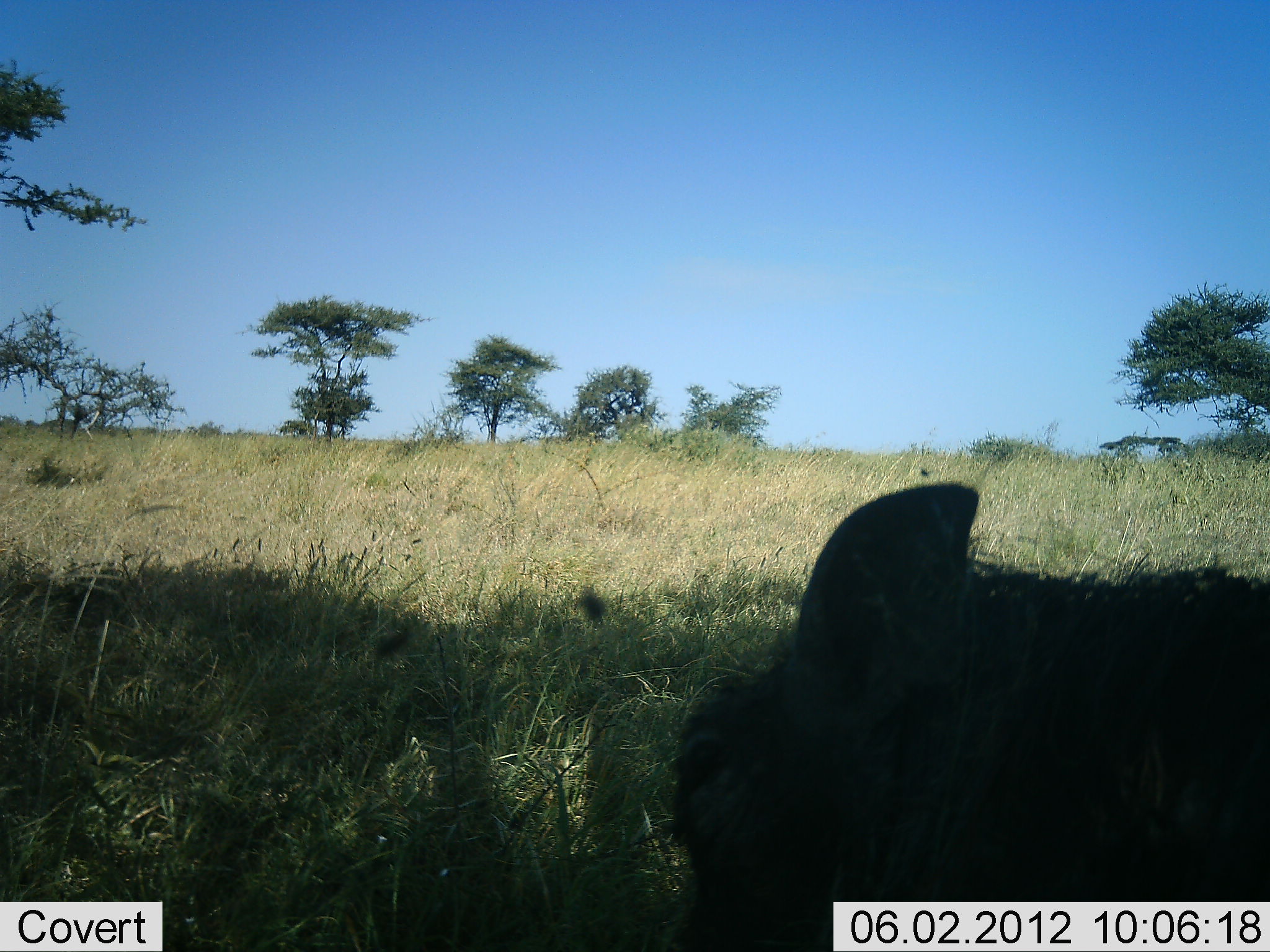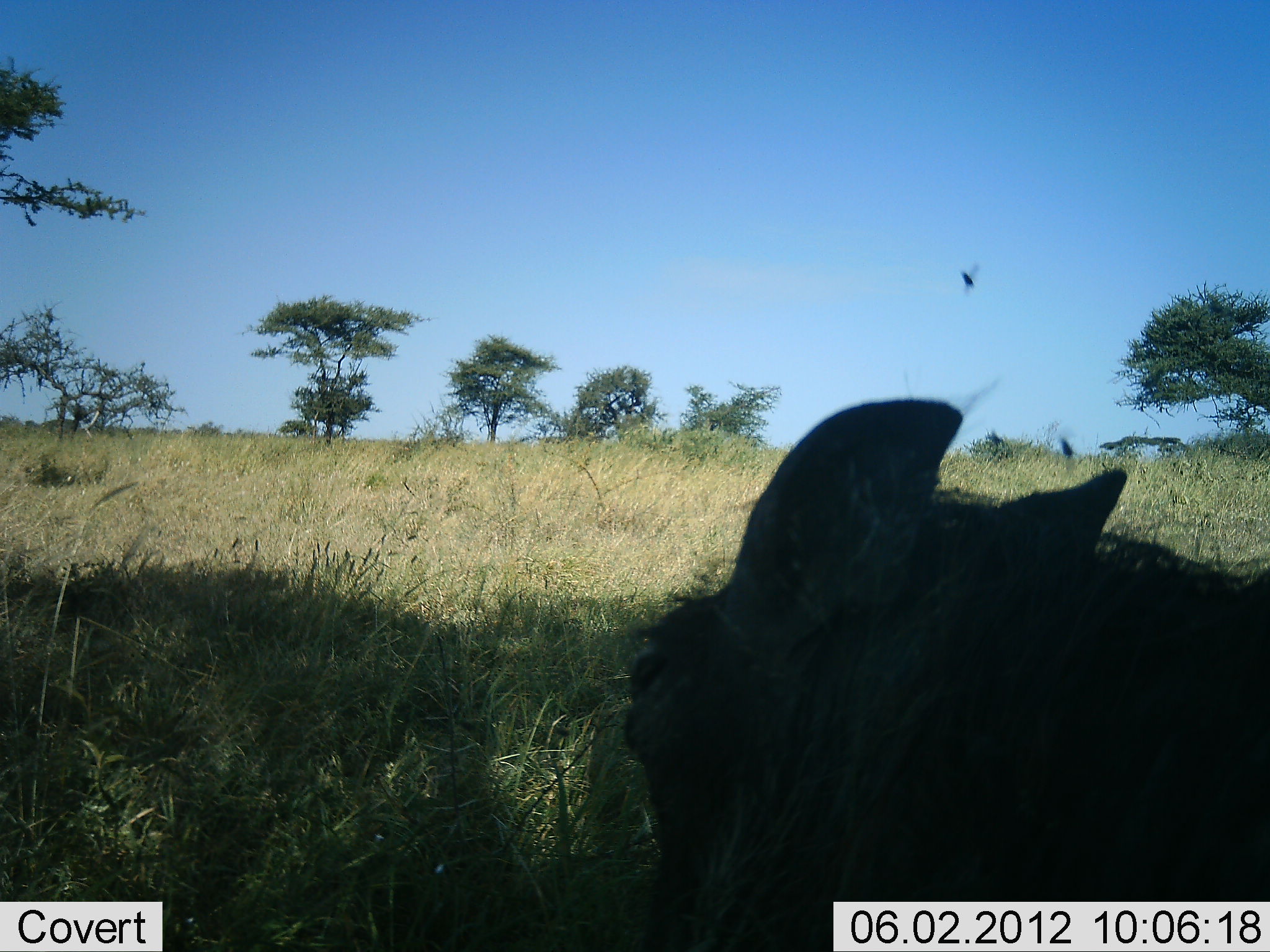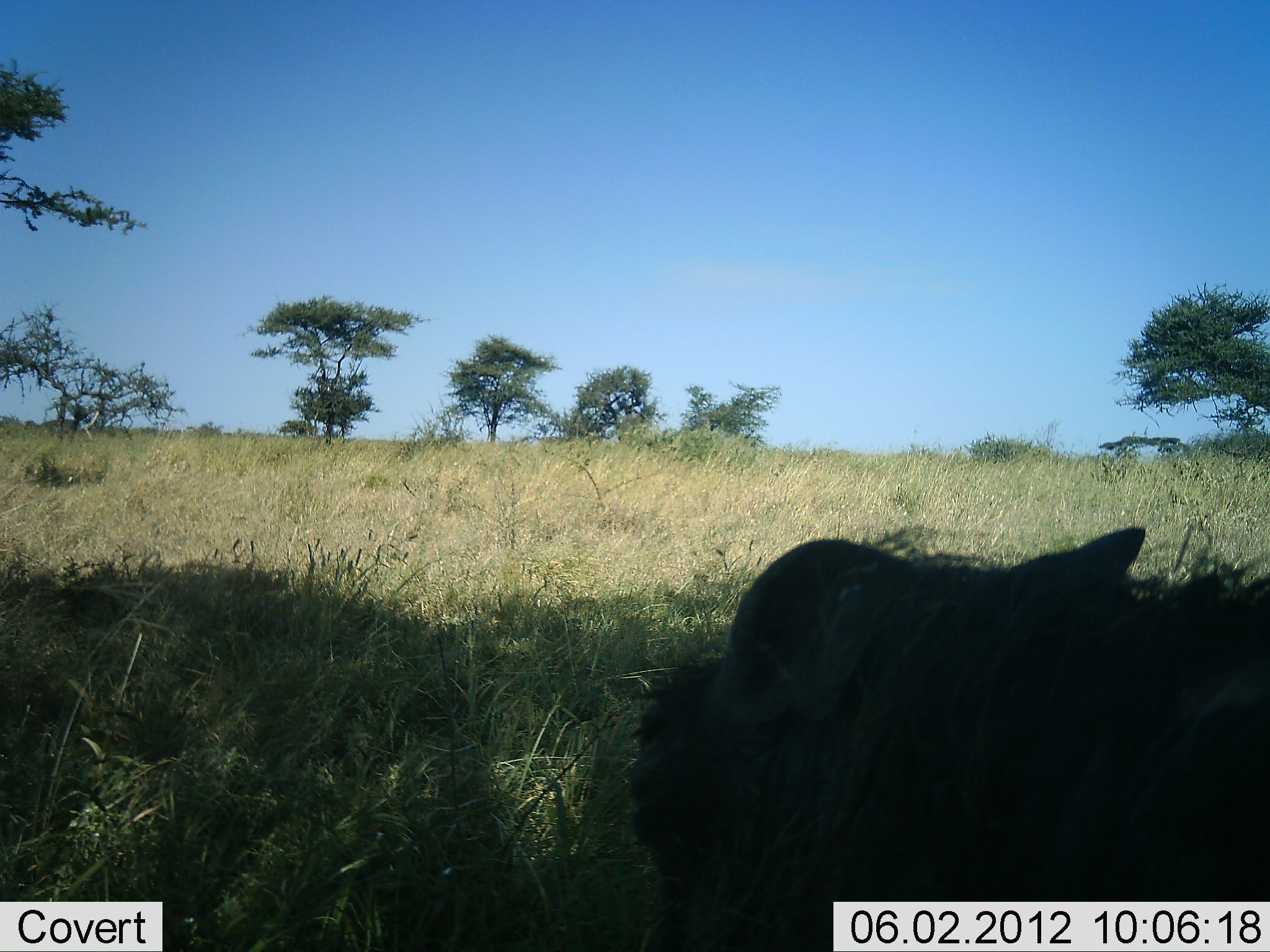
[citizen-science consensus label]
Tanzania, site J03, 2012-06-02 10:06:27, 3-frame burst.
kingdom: Animalia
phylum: Chordata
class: Mammalia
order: Artiodactyla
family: Suidae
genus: Phacochoerus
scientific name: Phacochoerus africanus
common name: warthog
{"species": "warthog (Phacochoerus africanus)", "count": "1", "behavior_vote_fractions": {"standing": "40%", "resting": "50%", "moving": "0%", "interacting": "0%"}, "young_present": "0%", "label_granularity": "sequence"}